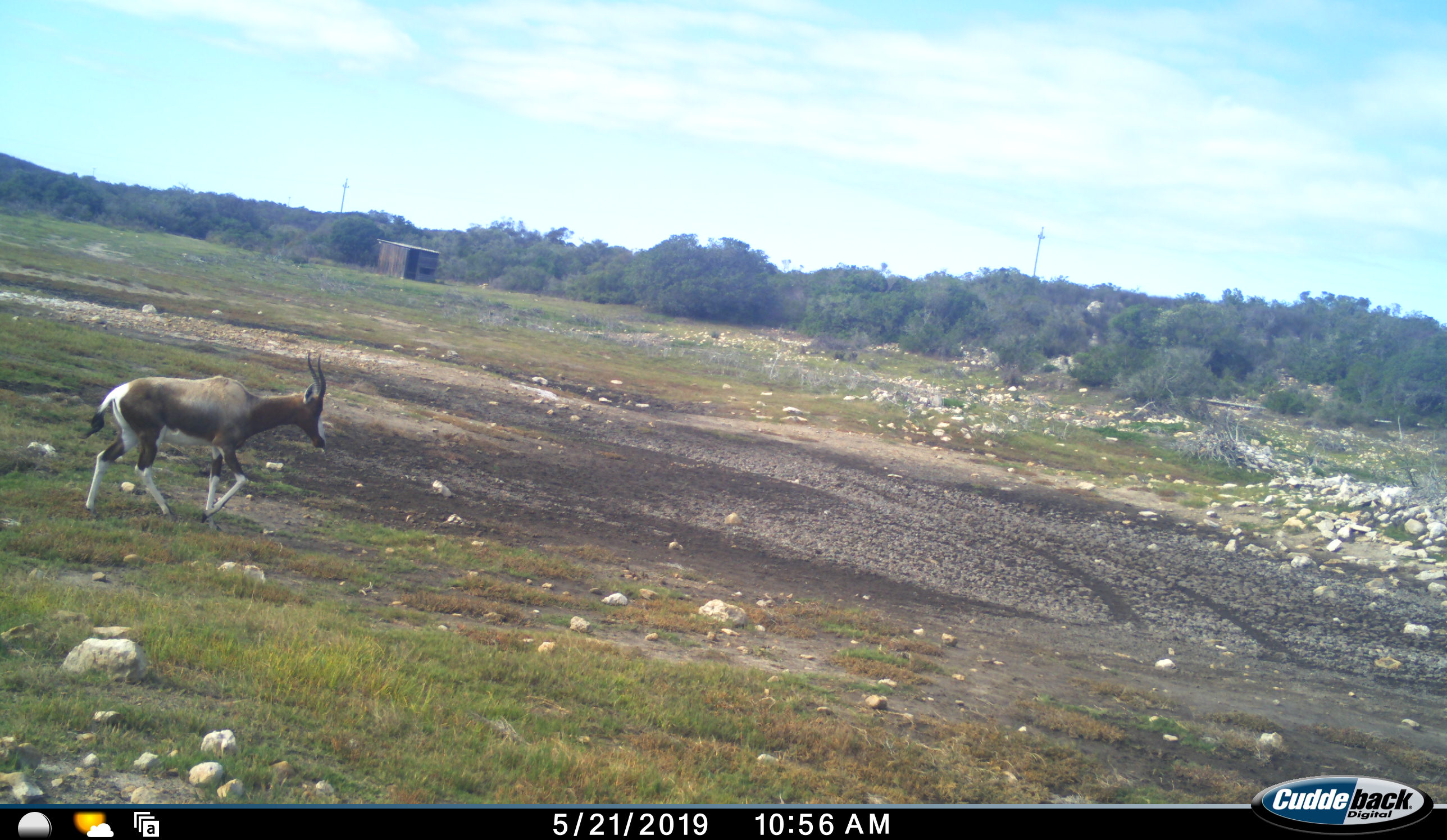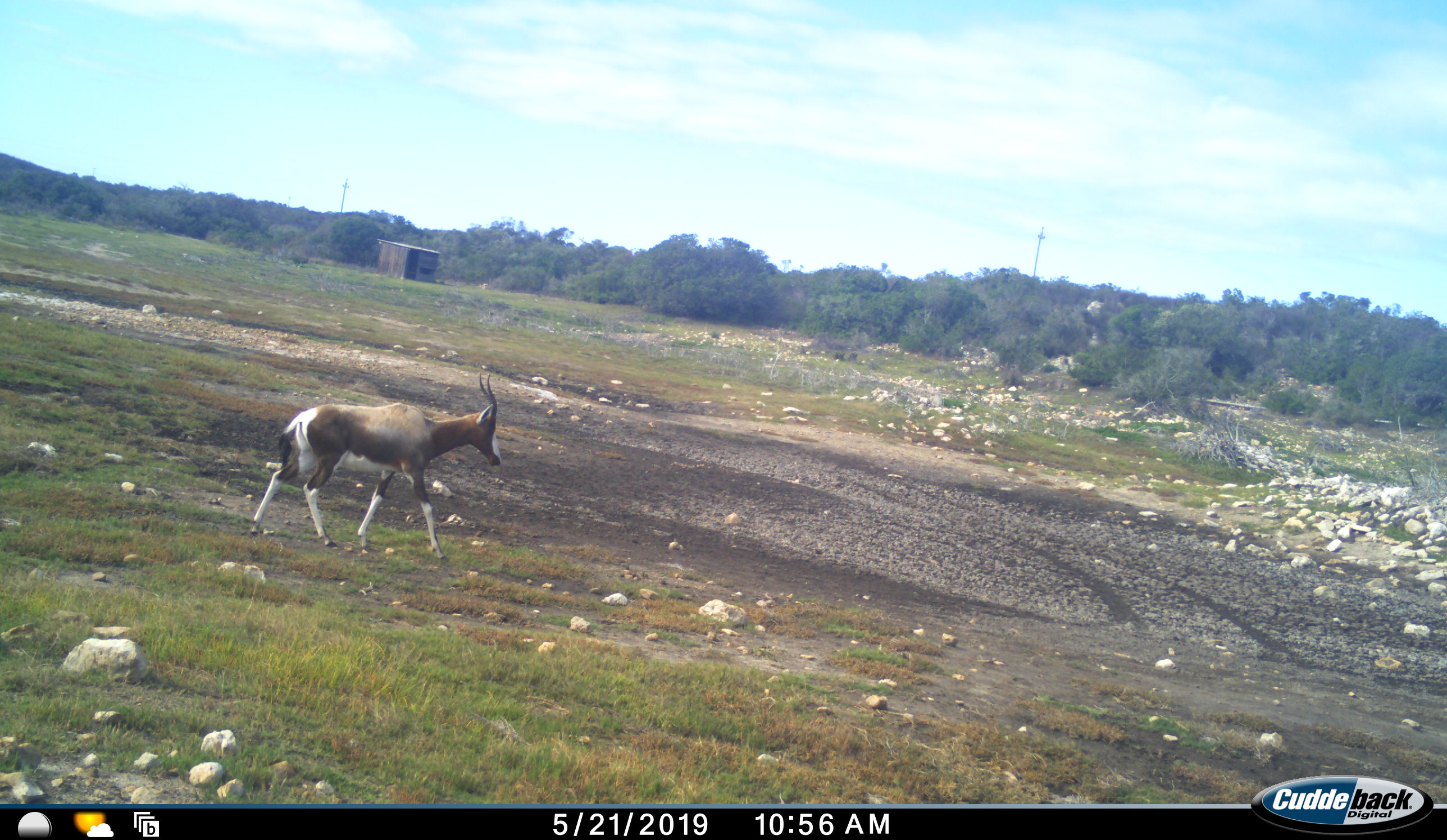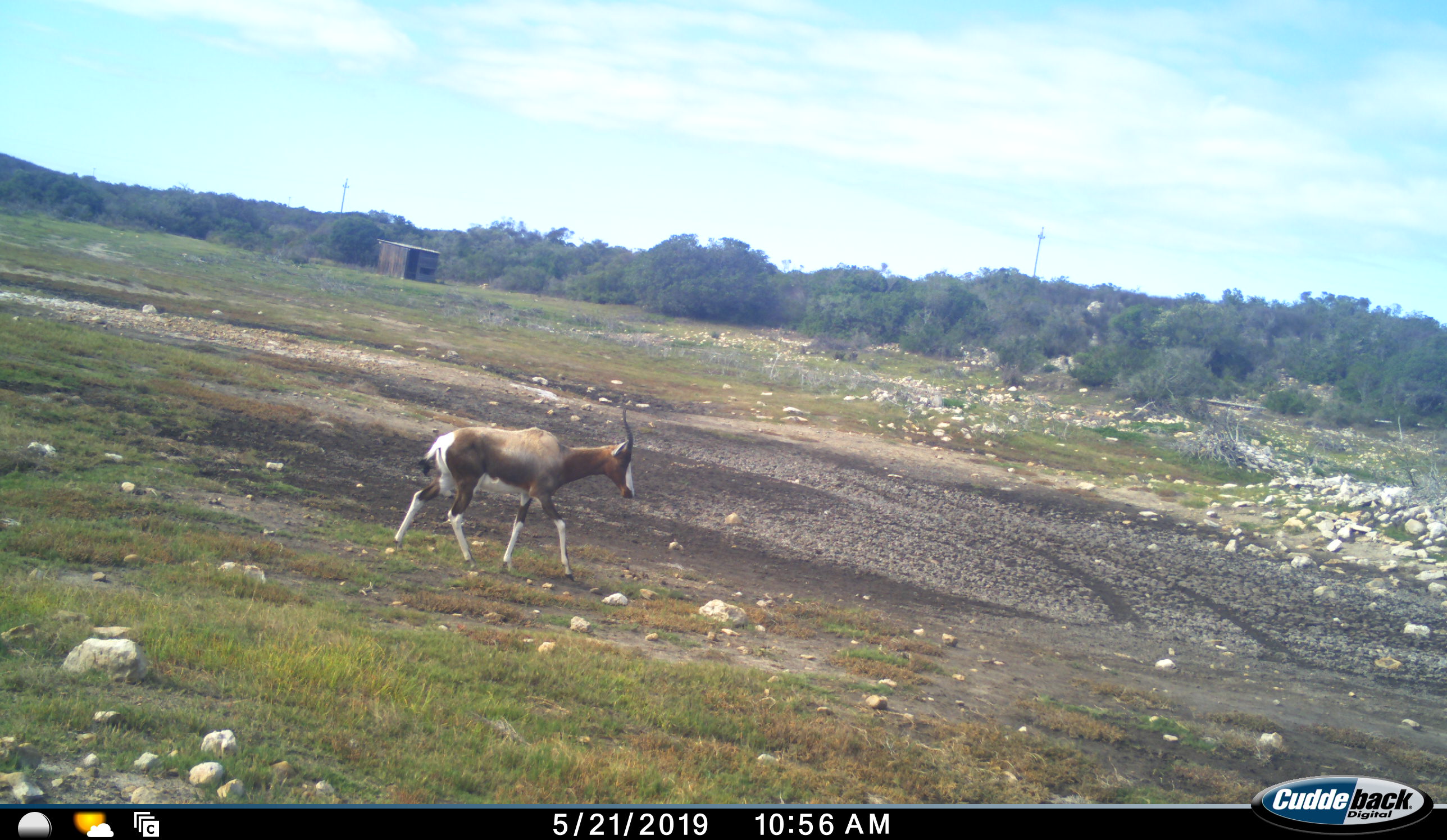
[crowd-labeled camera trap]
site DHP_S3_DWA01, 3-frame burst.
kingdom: Animalia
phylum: Chordata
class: Mammalia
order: Artiodactyla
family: Bovidae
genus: Damaliscus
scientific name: Damaliscus pygargus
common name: bontebok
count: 1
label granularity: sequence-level